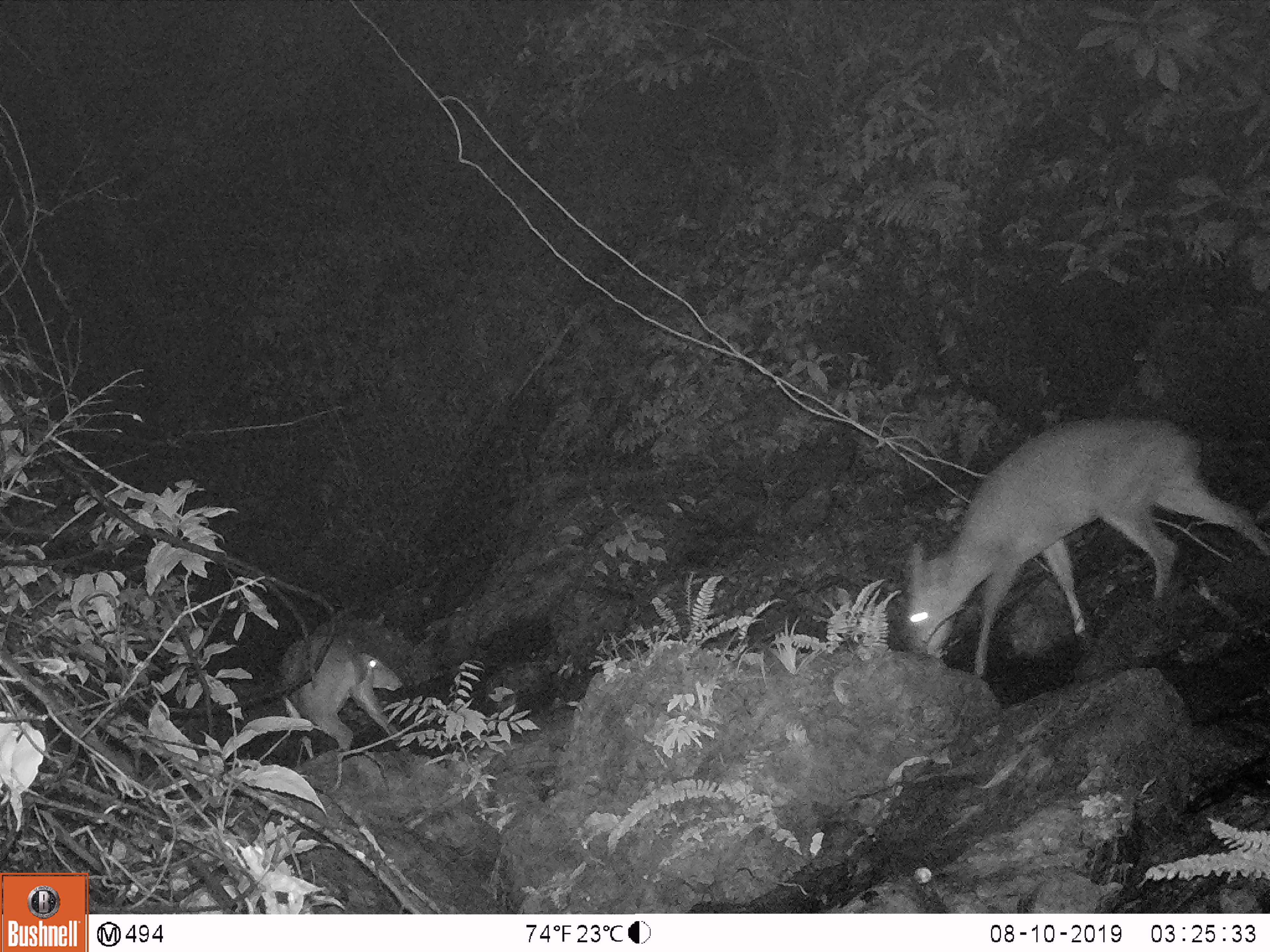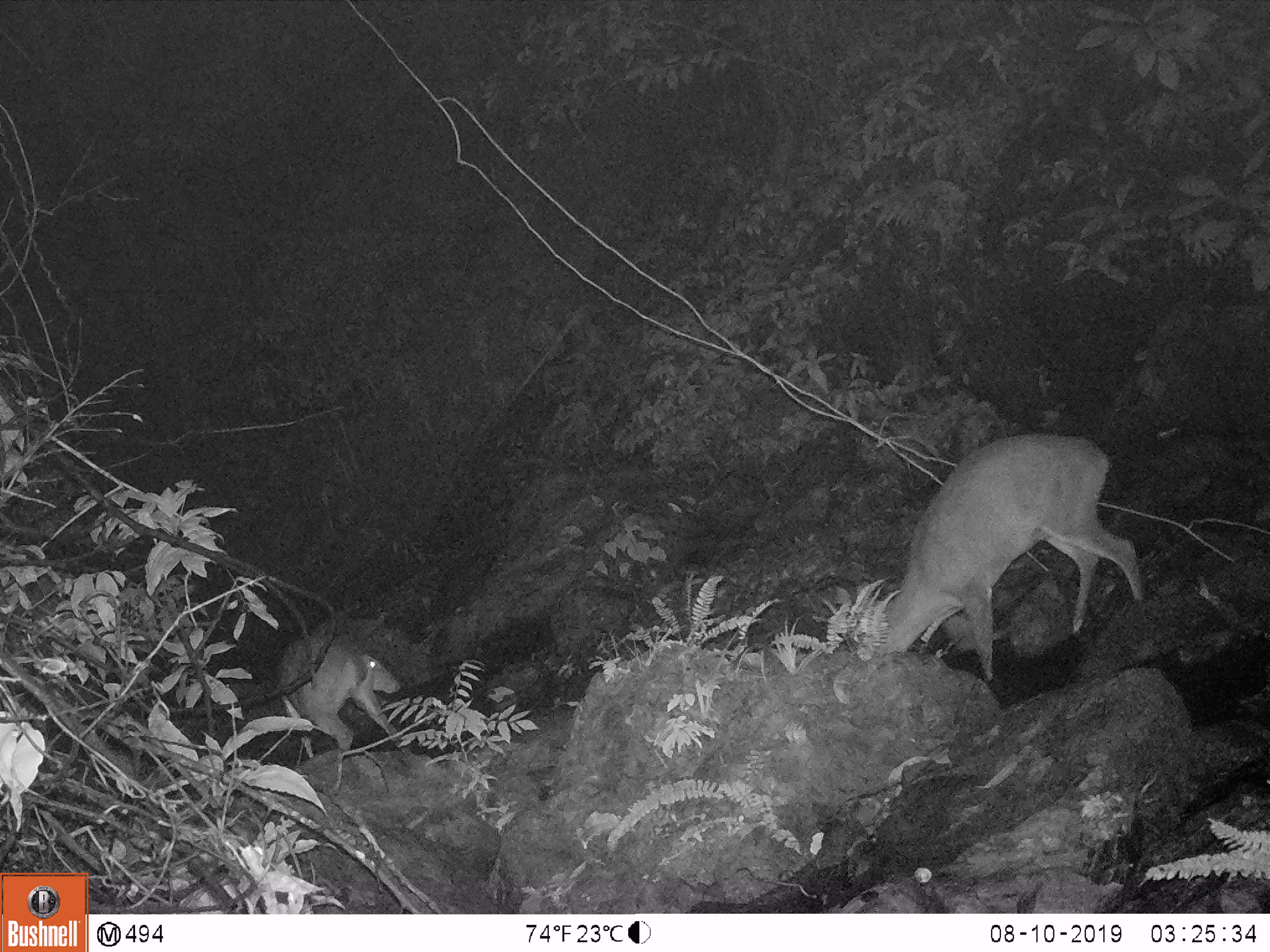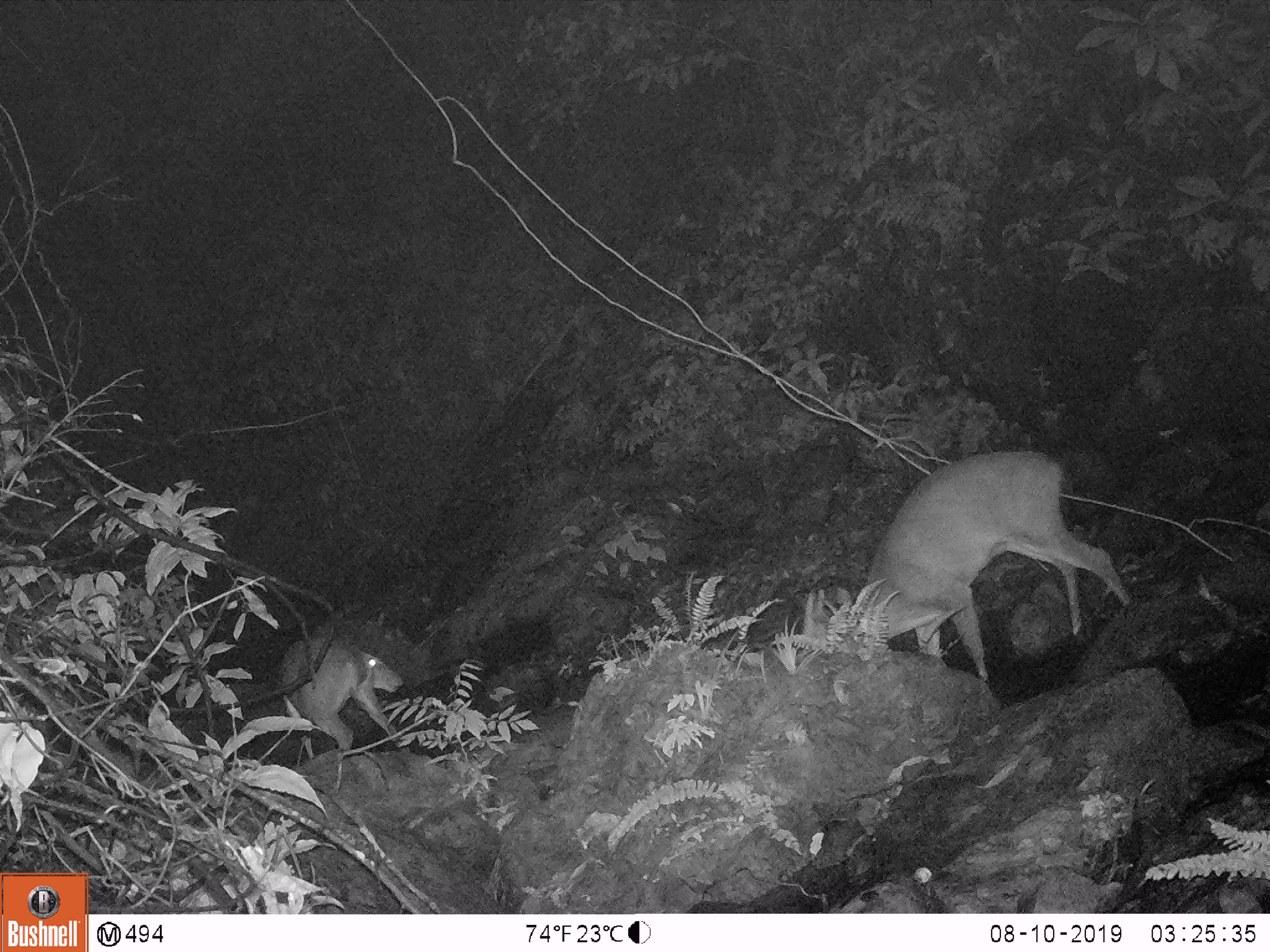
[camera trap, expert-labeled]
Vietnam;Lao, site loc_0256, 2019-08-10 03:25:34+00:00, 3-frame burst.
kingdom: Animalia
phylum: Chordata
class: Mammalia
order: Artiodactyla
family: Cervidae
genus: Muntiacus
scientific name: Muntiacus vuquangensis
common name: large-antlered muntjac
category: large antlered muntjac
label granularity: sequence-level